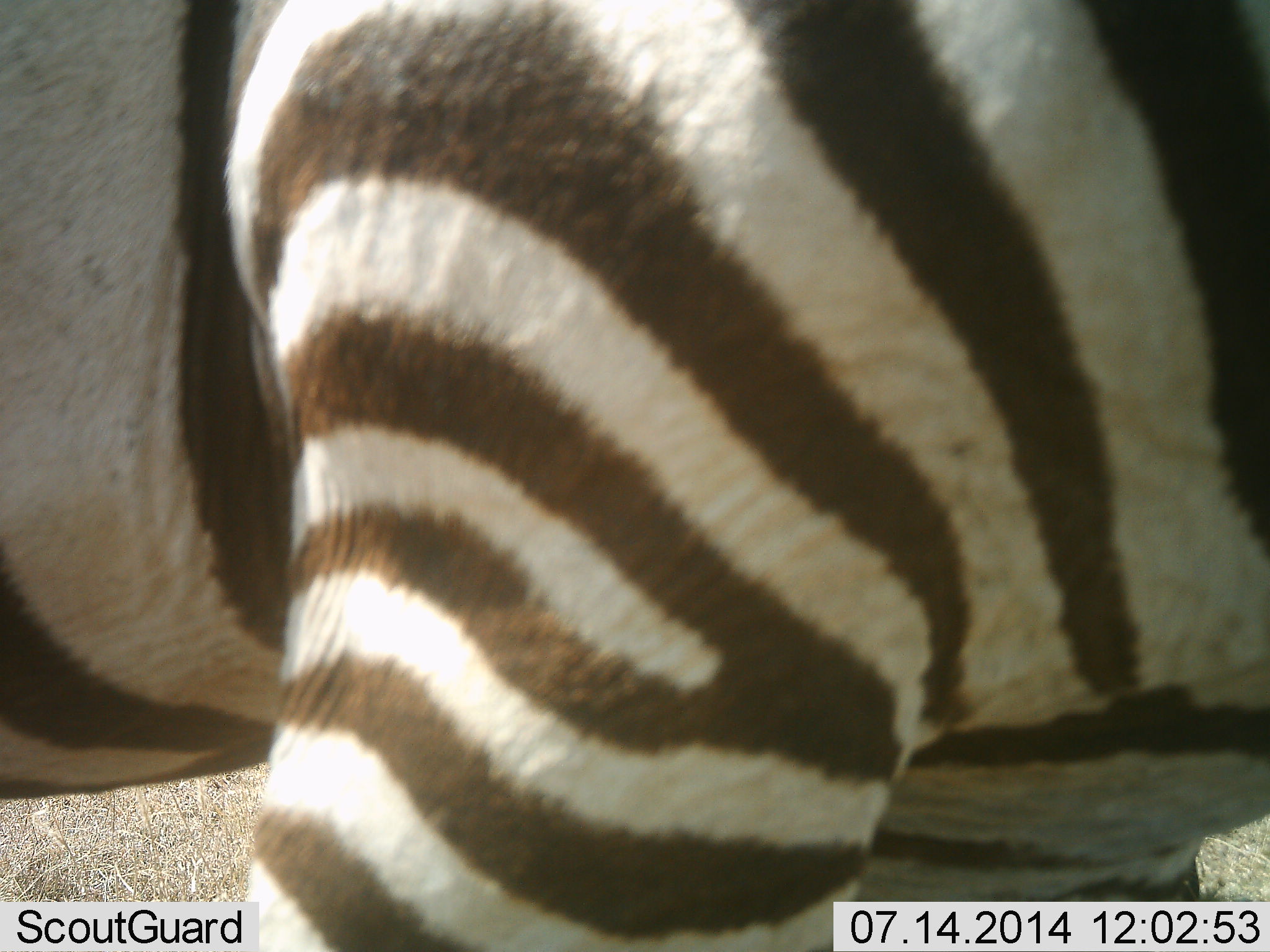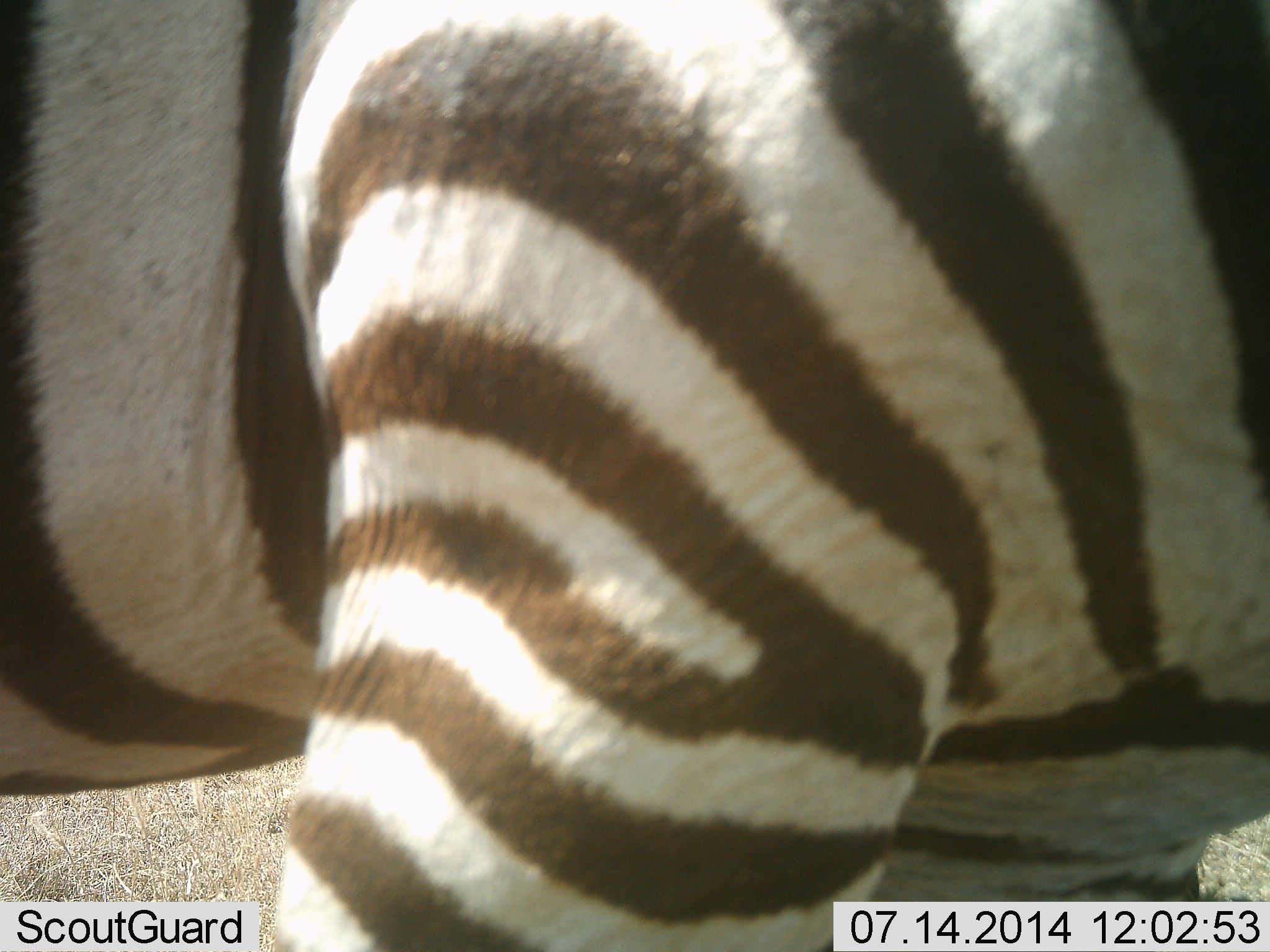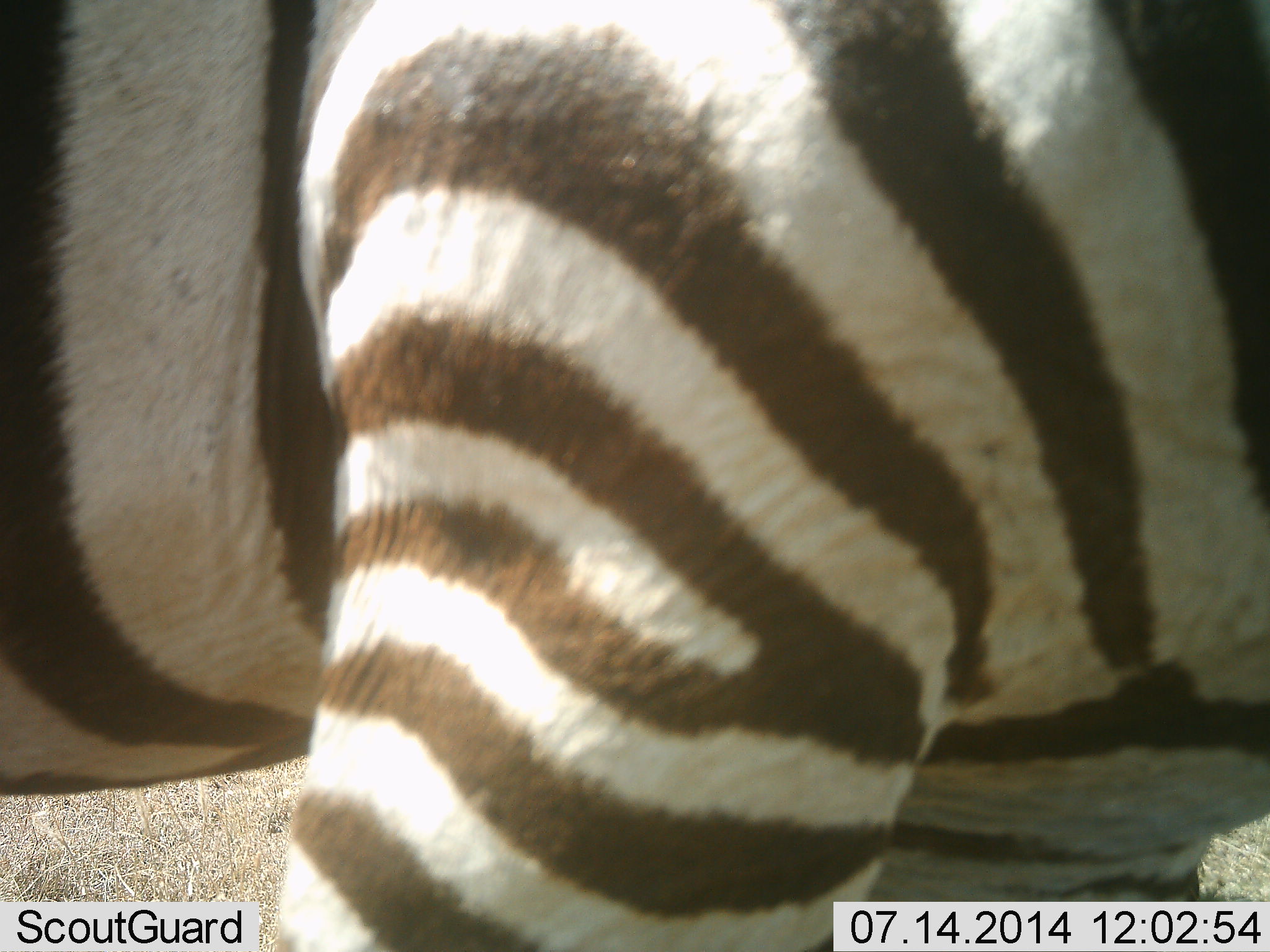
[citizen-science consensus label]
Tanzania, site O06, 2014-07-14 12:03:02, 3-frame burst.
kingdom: Animalia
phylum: Chordata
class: Mammalia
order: Perissodactyla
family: Equidae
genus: Equus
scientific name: Equus quagga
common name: plains zebra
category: zebra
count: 1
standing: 100%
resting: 0%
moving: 0%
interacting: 0%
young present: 0%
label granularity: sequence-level